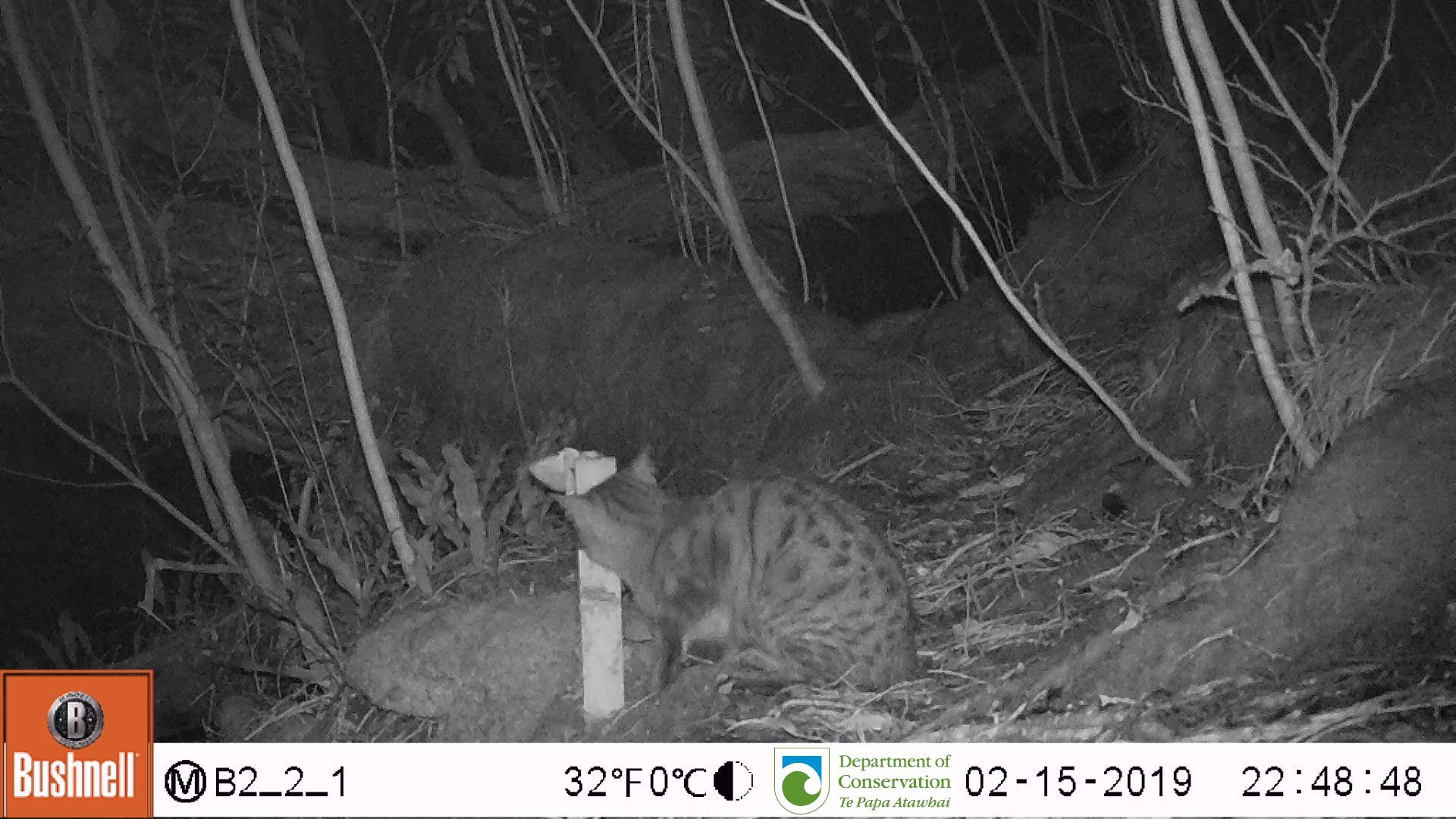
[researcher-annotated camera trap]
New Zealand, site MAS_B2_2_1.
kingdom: Animalia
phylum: Chordata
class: Mammalia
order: Carnivora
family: Felidae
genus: Felis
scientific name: Felis catus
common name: domestic cat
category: cat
Cat (domestic cat) (Felis catus).